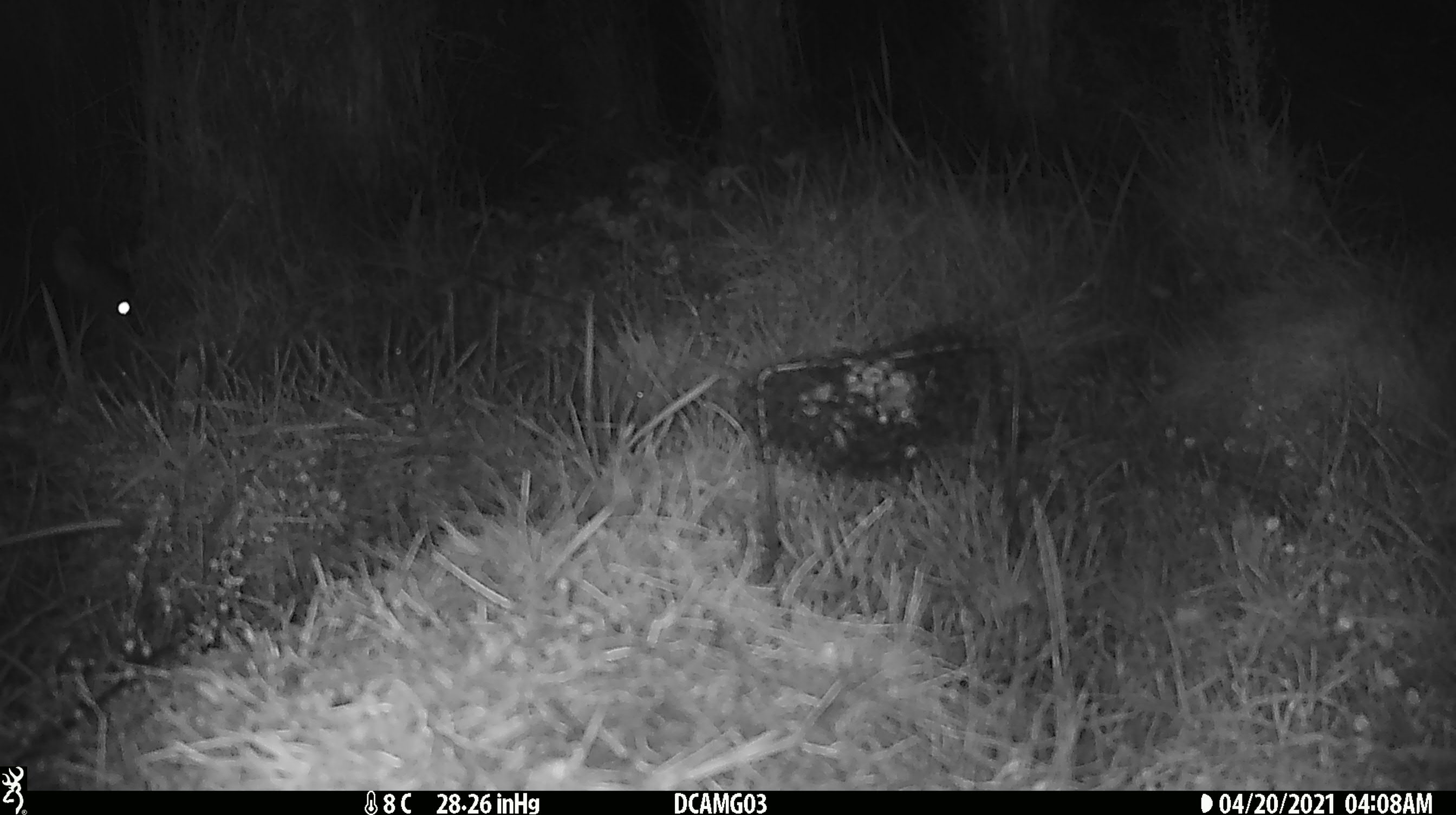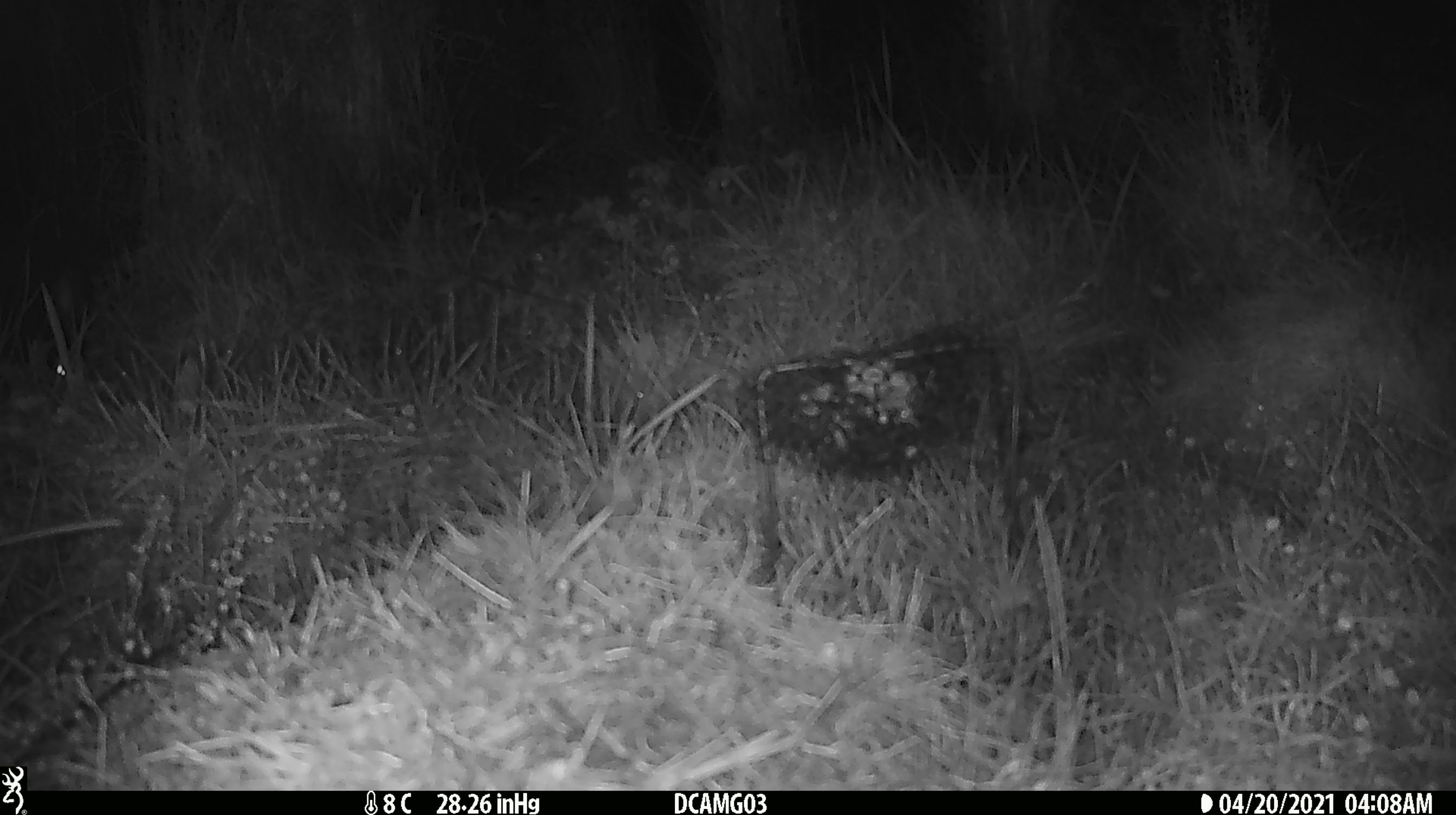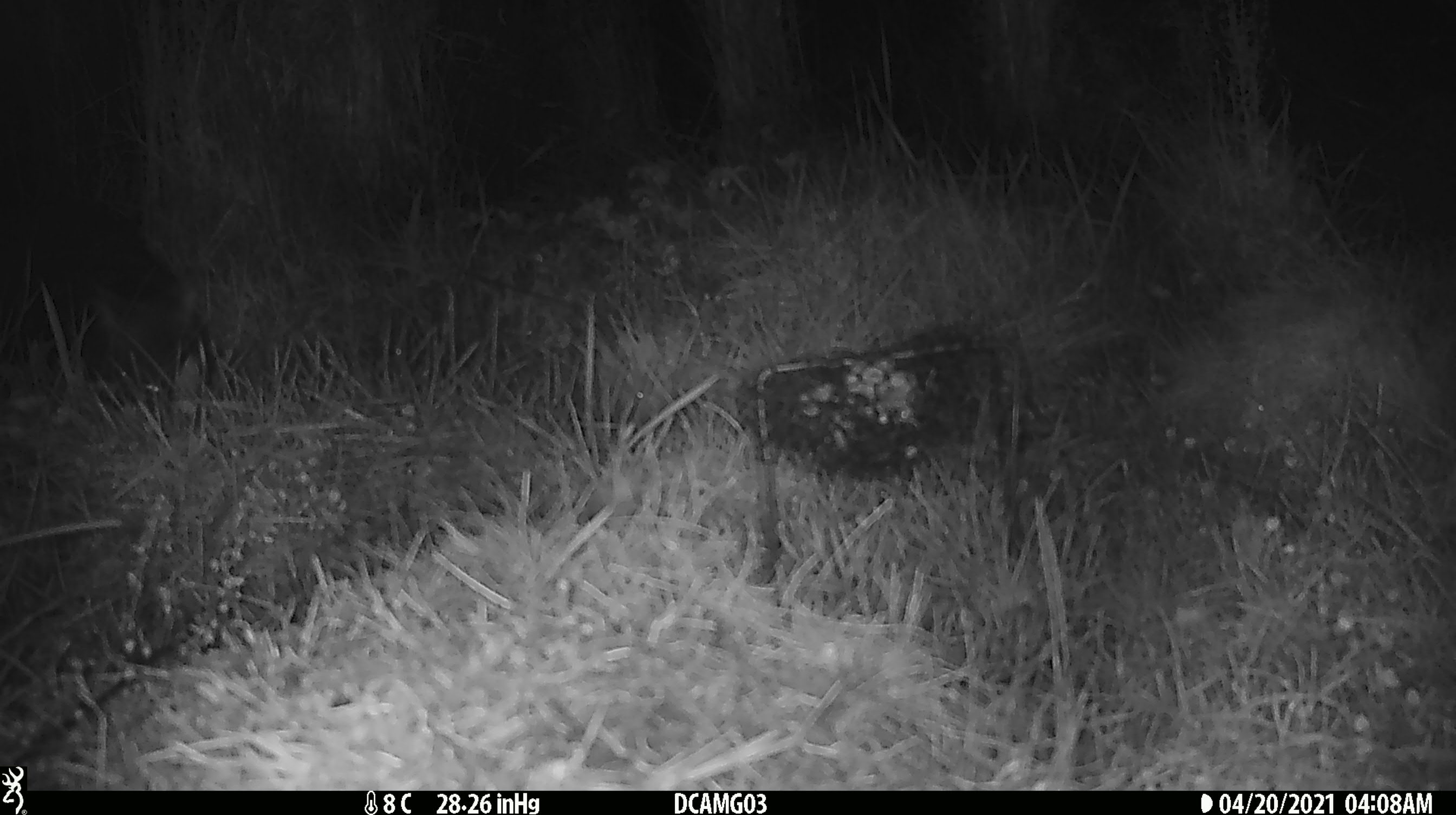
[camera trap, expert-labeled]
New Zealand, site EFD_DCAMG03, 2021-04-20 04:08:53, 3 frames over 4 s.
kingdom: Animalia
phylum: Chordata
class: Mammalia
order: Diprotodontia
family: Phalangeridae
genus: Trichosurus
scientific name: Trichosurus vulpecula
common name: common brushtail possum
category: possum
Possum (common brushtail possum) (Trichosurus vulpecula).